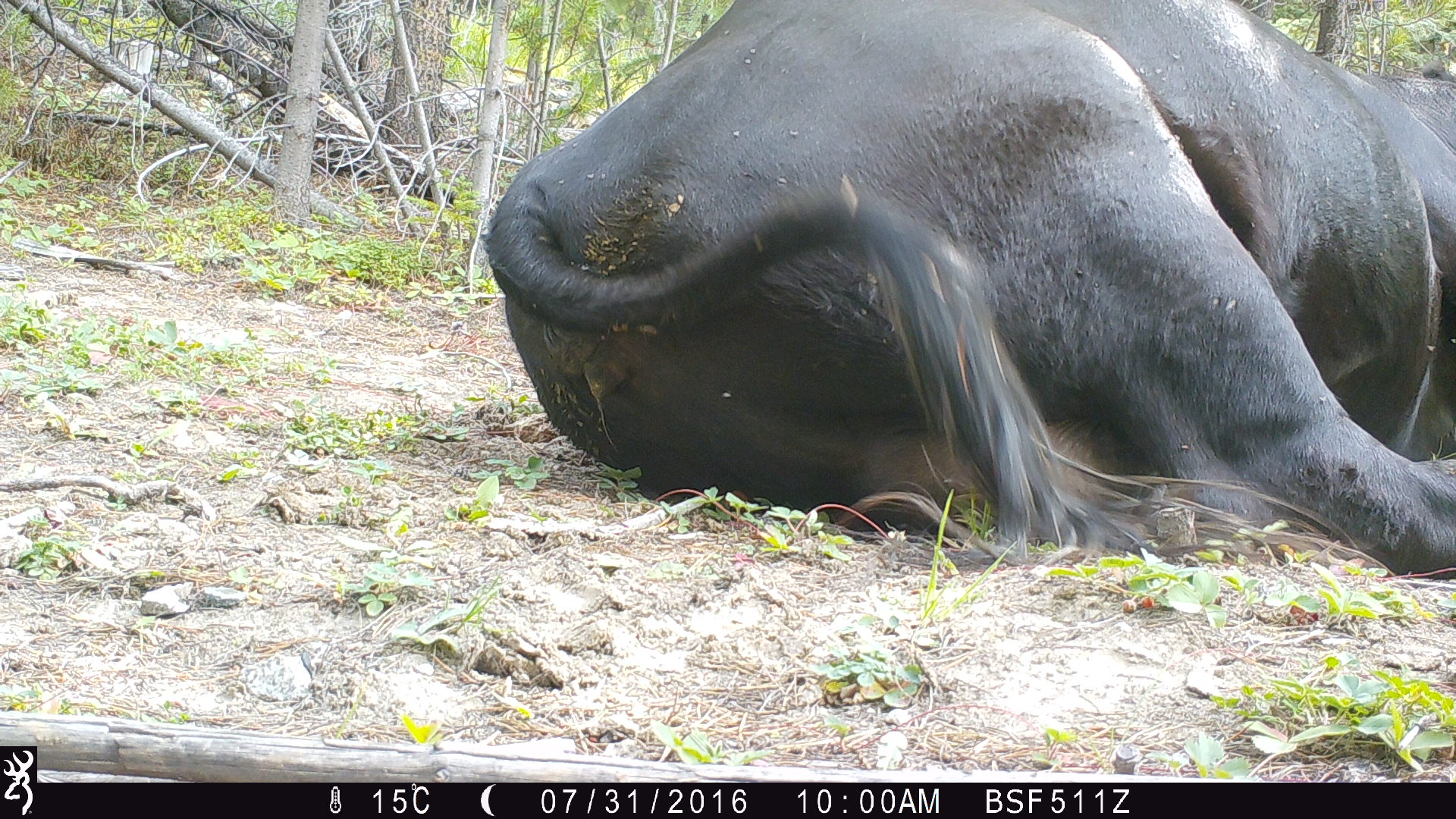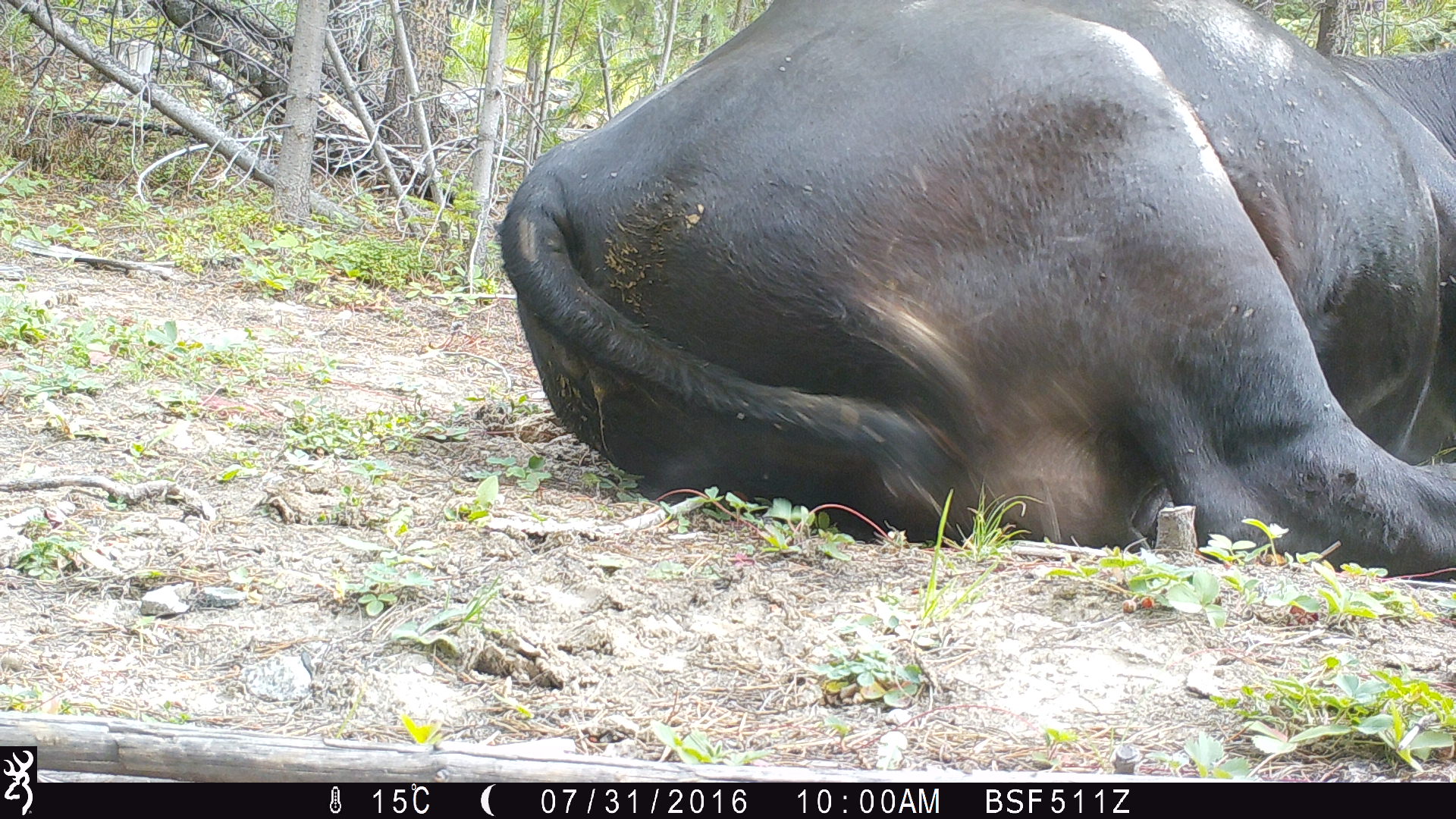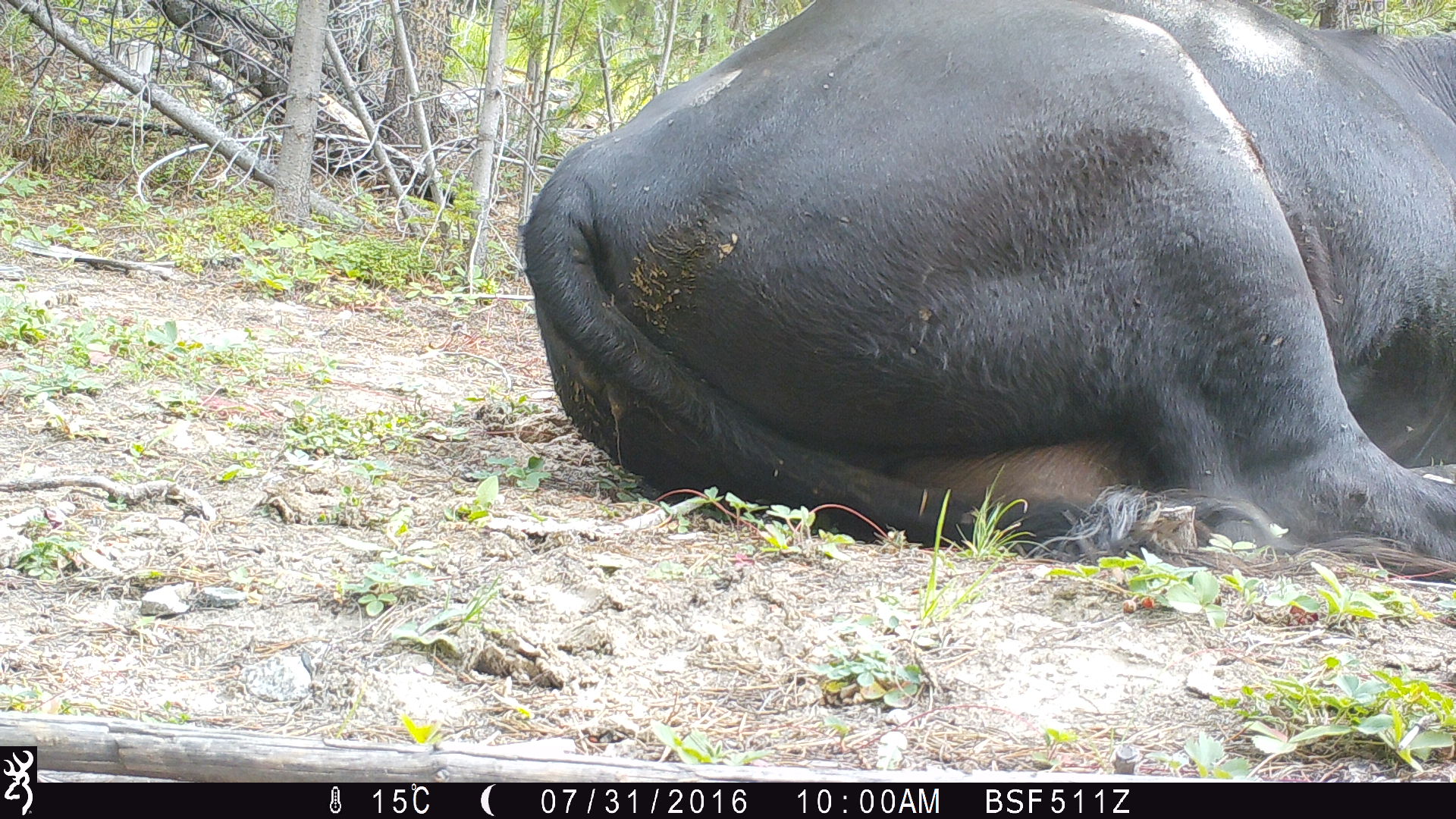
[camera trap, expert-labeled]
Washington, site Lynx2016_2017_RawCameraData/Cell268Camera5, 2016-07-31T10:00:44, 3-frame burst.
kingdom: Animalia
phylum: Chordata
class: Mammalia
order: Artiodactyla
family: Bovidae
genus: Bos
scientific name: Bos taurus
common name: domestic cattle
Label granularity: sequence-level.